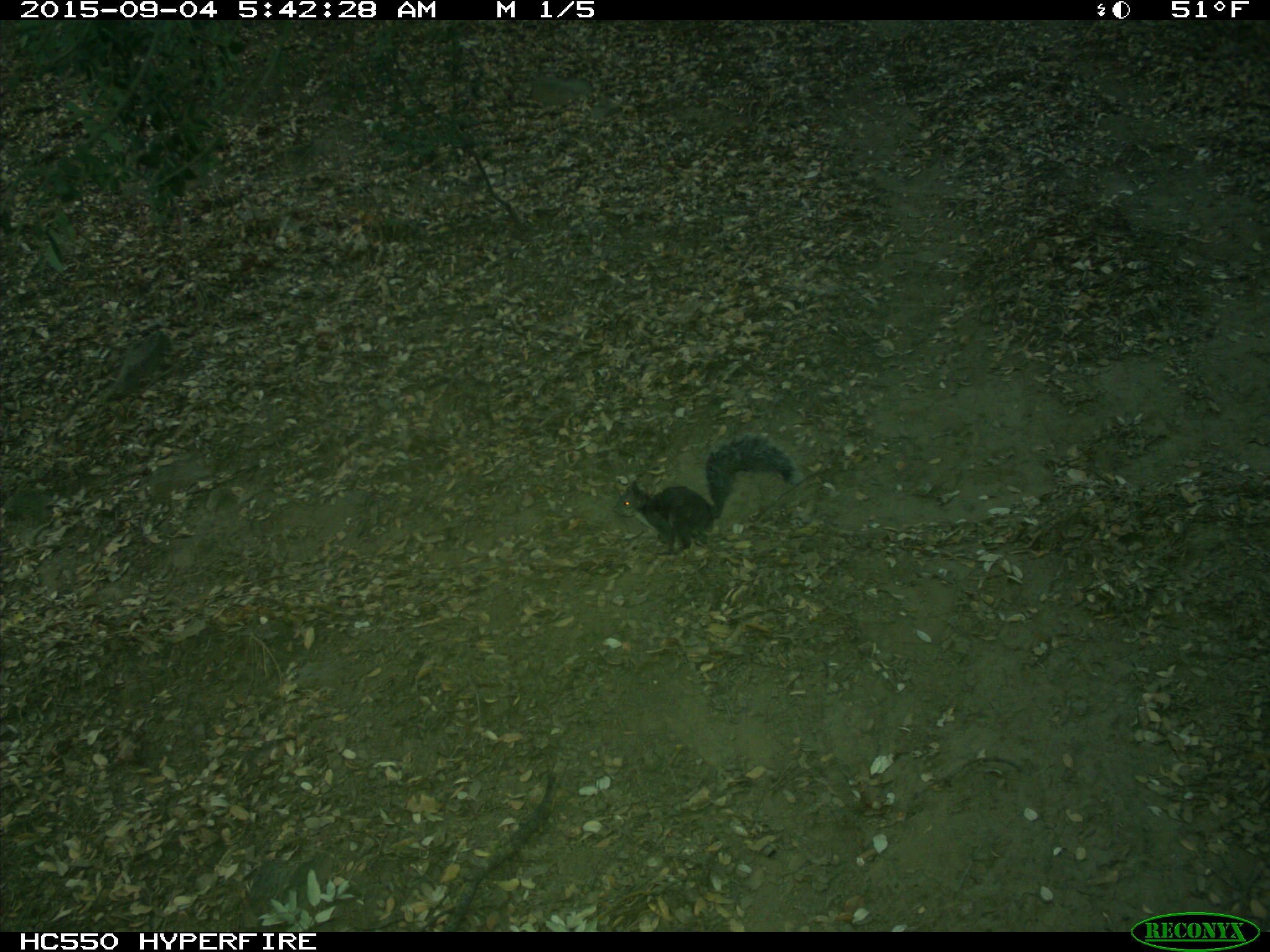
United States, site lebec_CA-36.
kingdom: Animalia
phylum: Chordata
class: Mammalia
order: Rodentia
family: Sciuridae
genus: Sciurus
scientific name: Sciurus carolinensis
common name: eastern gray squirrel